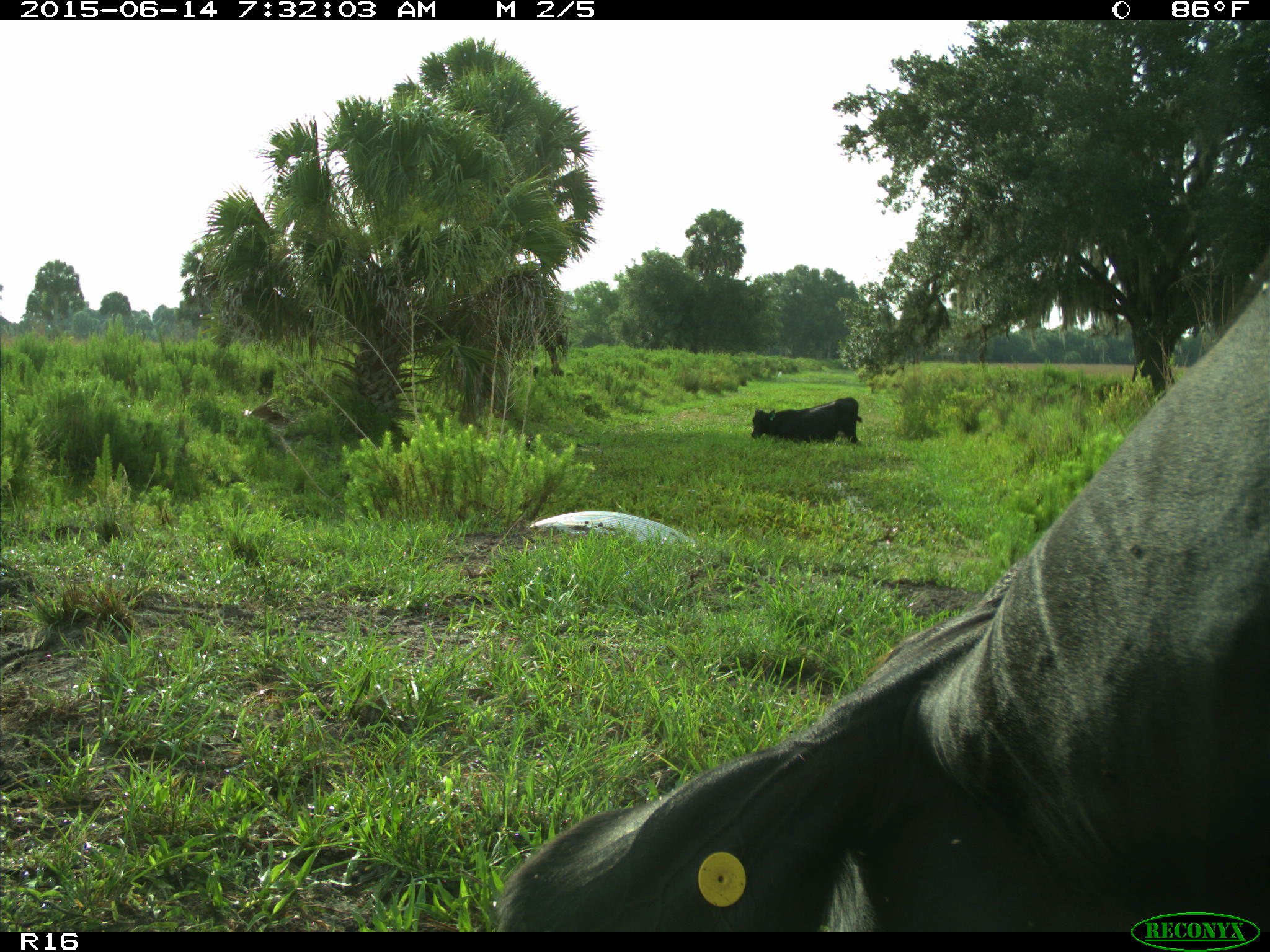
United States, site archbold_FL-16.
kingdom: Animalia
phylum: Chordata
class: Mammalia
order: Artiodactyla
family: Bovidae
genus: Bos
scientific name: Bos taurus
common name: domestic cow